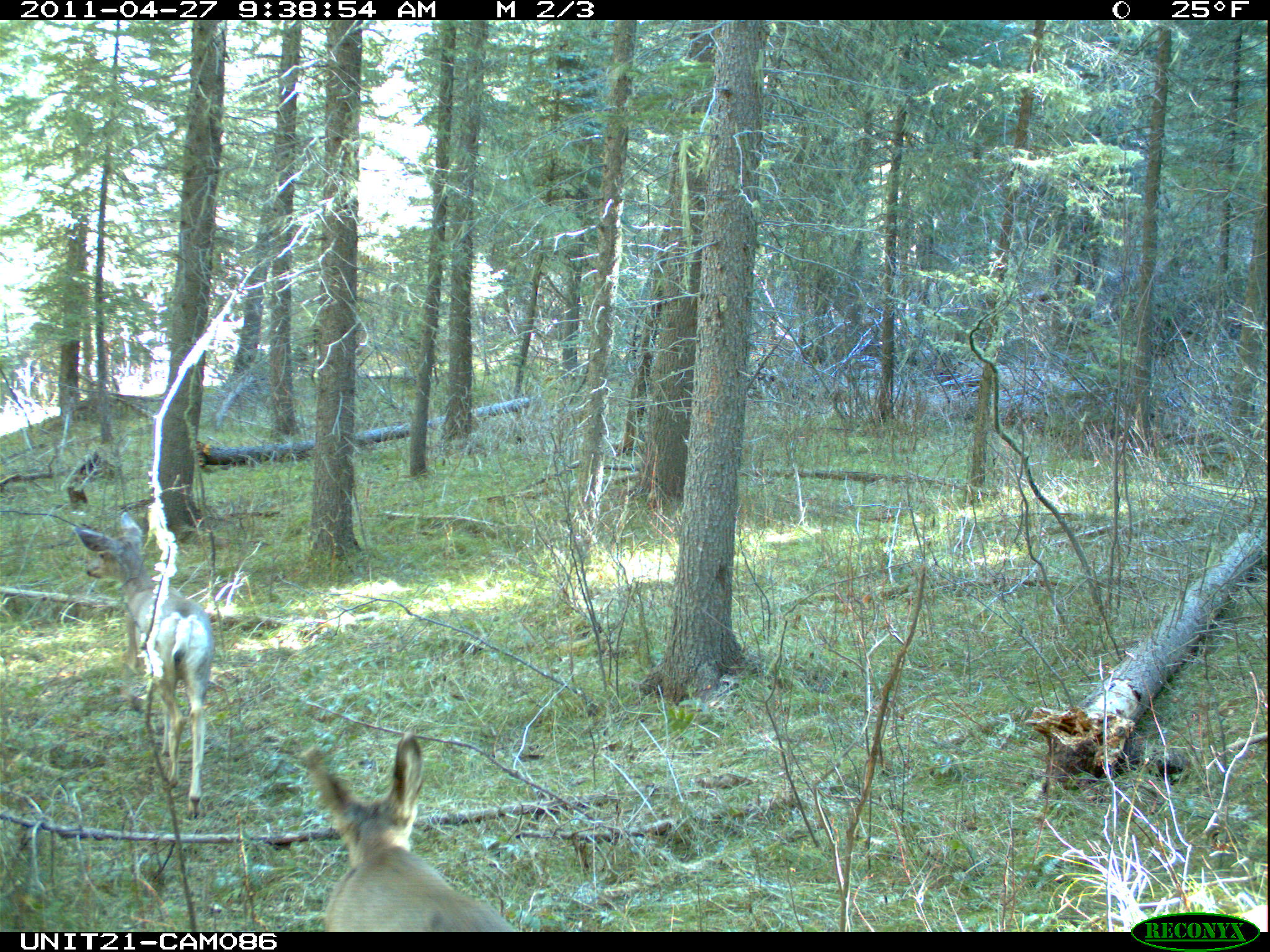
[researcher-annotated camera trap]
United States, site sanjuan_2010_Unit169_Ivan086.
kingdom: Animalia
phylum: Chordata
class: Mammalia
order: Artiodactyla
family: Cervidae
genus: Odocoileus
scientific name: Odocoileus hemionus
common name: mule deer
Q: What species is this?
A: Odocoileus hemionus (mule deer).